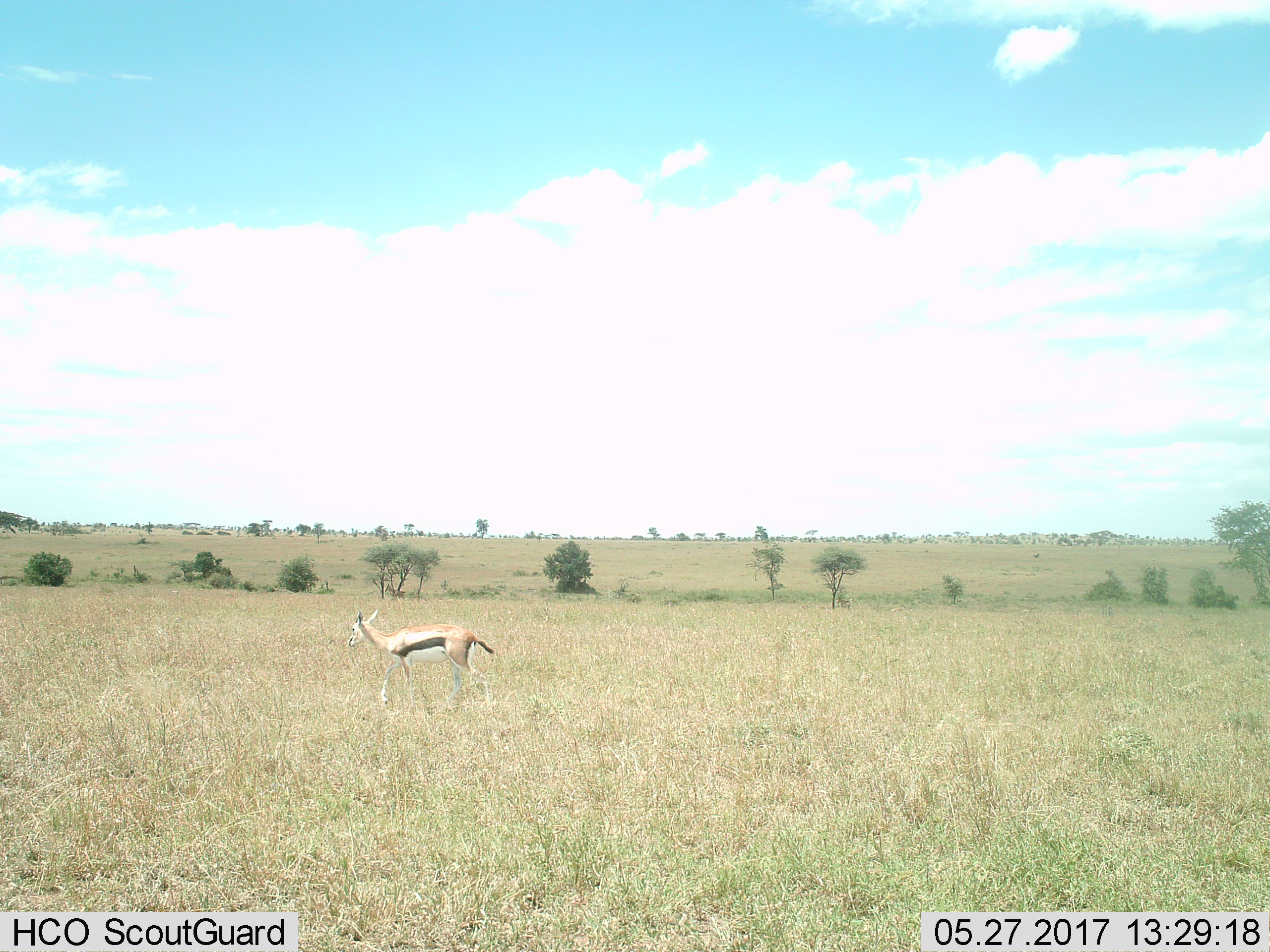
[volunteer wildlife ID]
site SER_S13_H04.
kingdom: Animalia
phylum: Chordata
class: Mammalia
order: Artiodactyla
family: Bovidae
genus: Eudorcas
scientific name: Eudorcas thomsonii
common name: thomson's gazelle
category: gazellethomsons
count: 1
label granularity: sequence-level